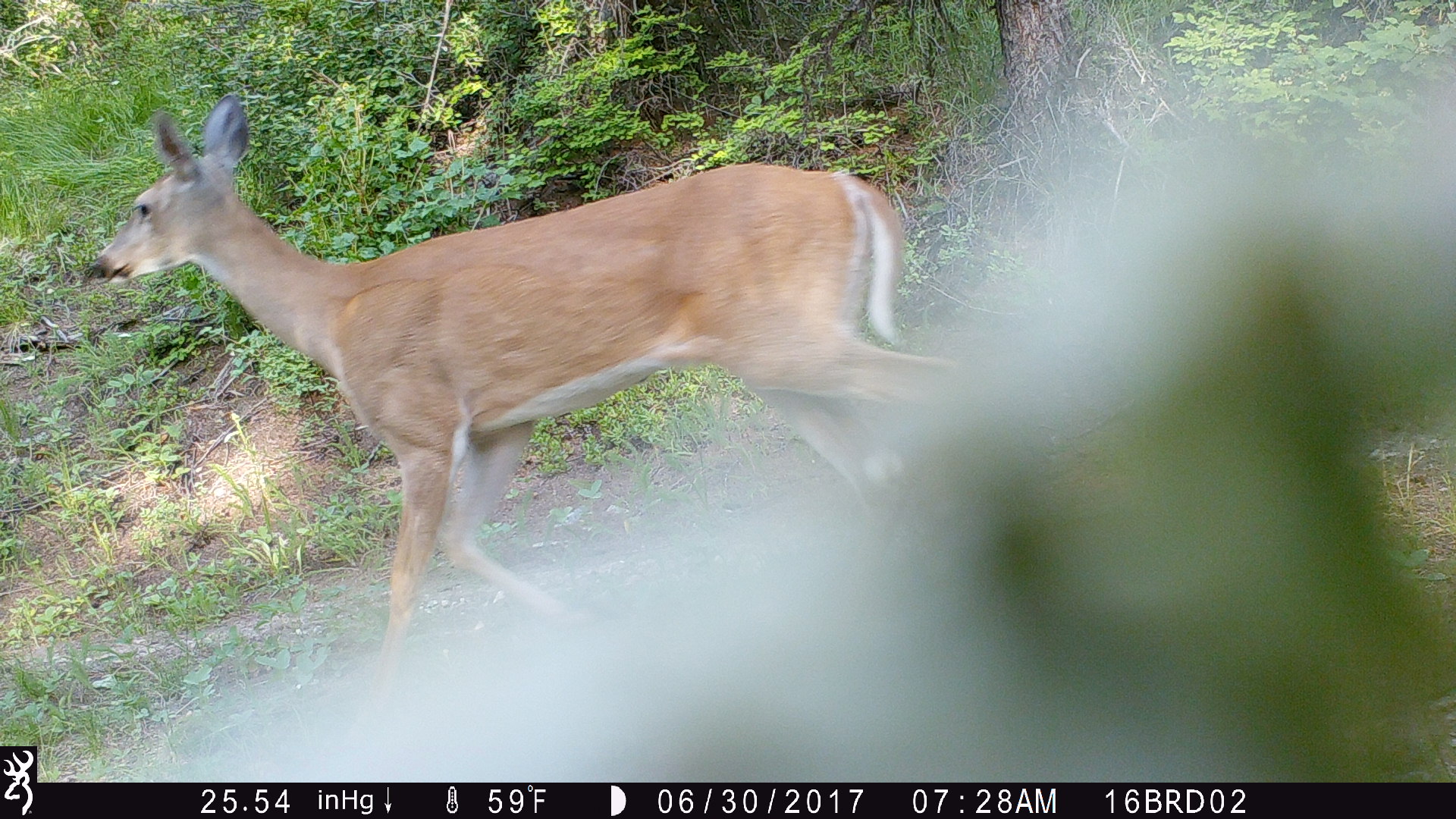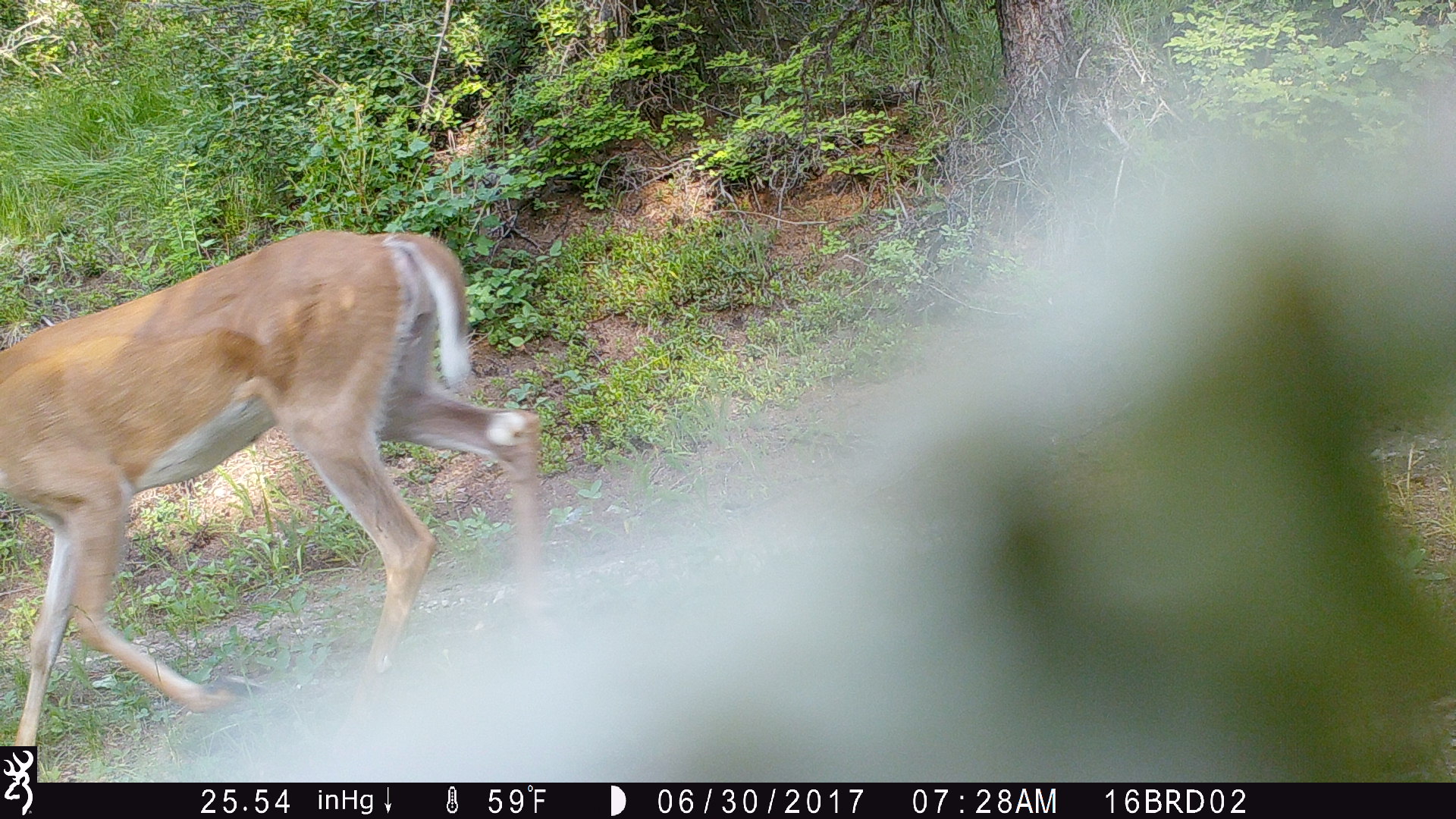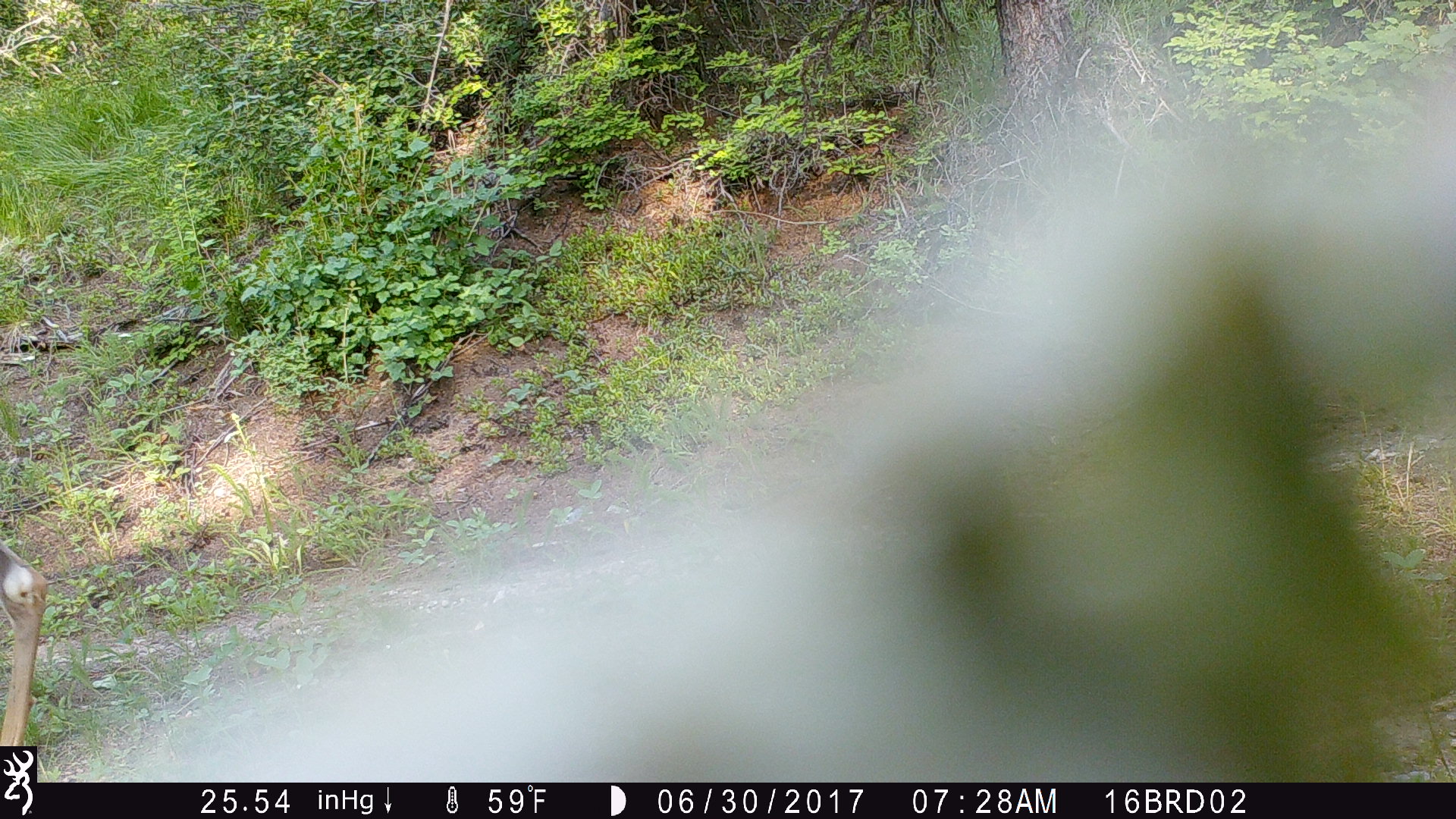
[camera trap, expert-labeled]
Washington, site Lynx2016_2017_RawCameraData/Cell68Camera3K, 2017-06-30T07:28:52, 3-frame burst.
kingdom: Animalia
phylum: Chordata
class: Mammalia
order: Artiodactyla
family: Cervidae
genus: Odocoileus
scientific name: Odocoileus virginianus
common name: white-tailed deer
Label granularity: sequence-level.